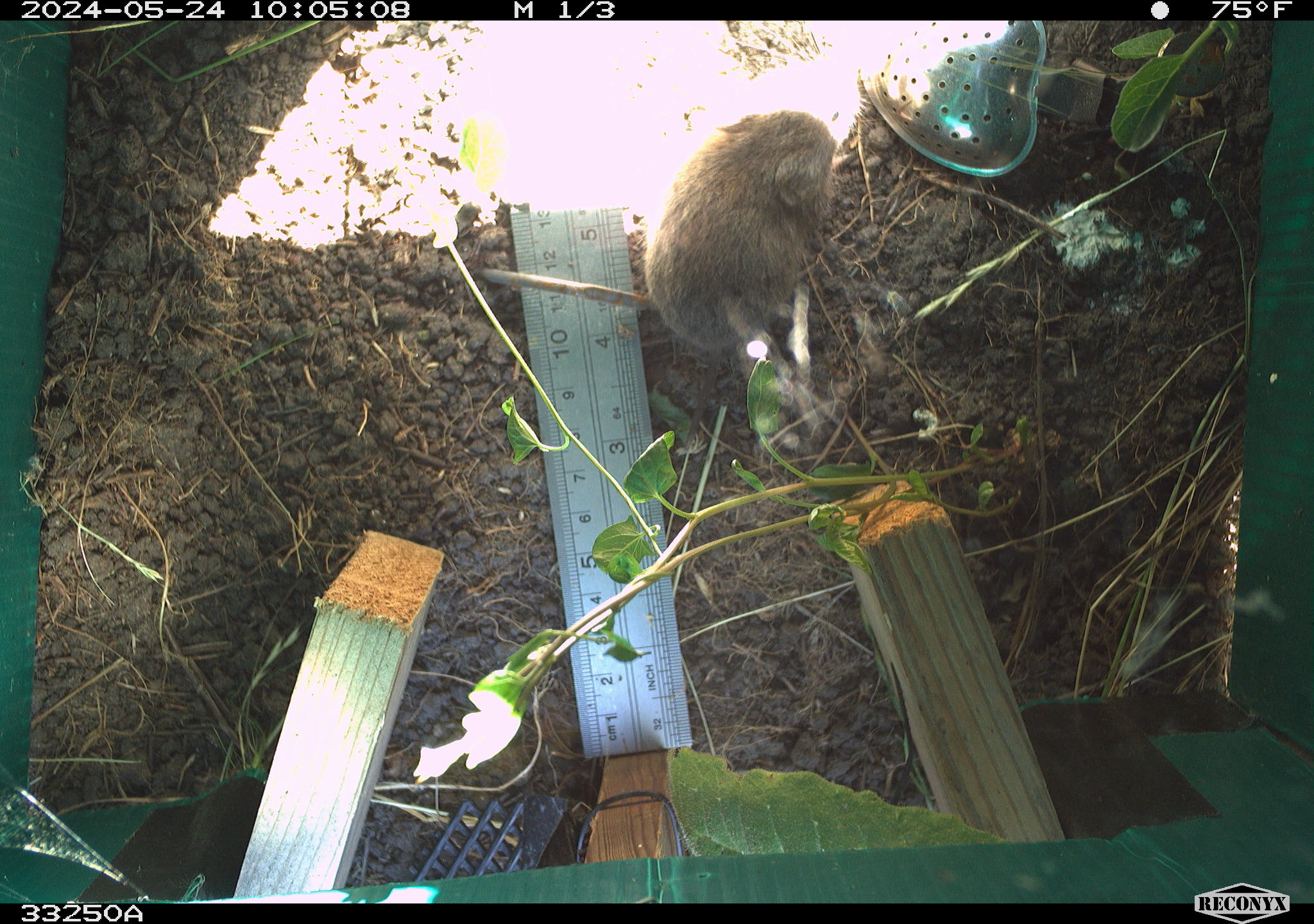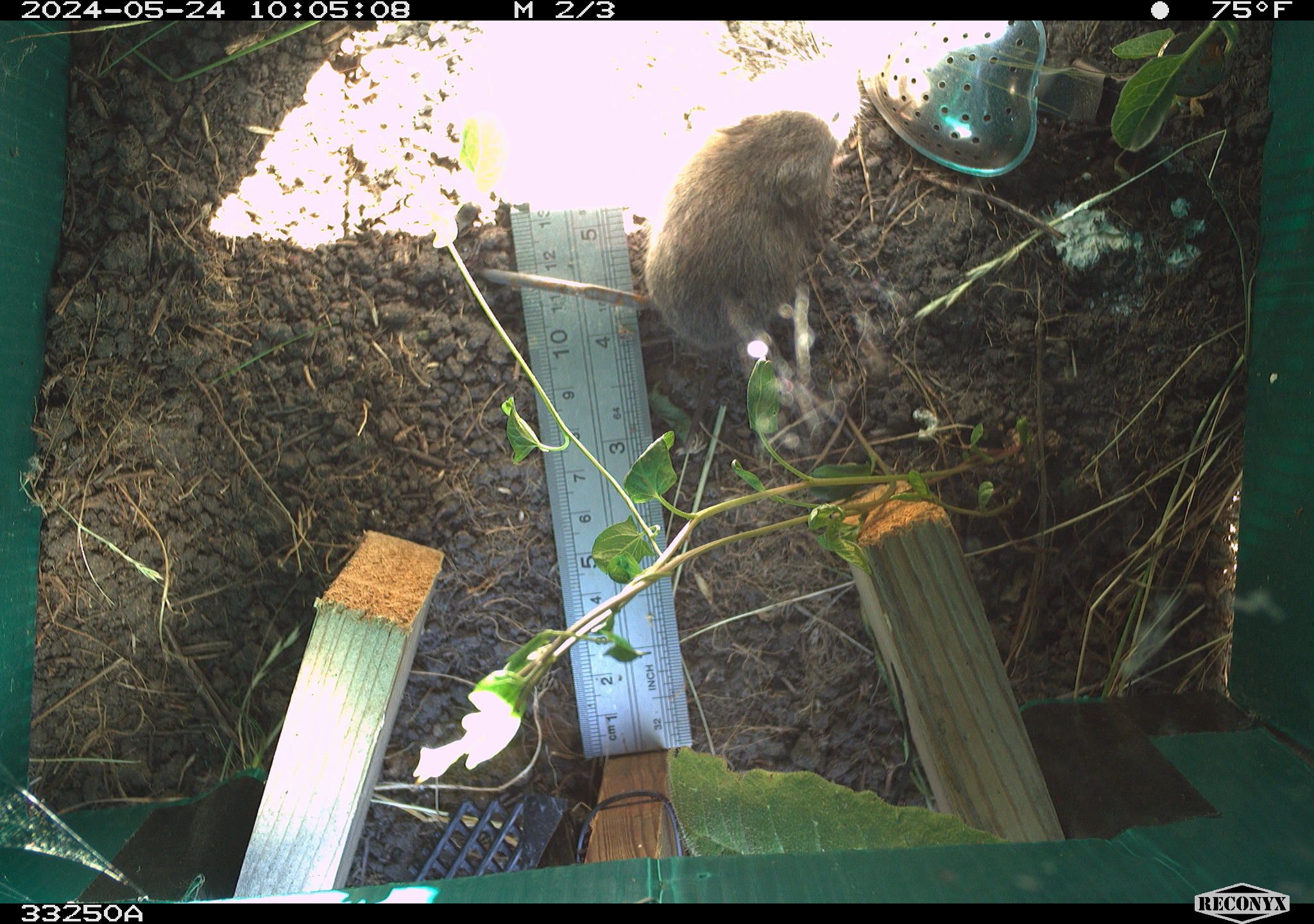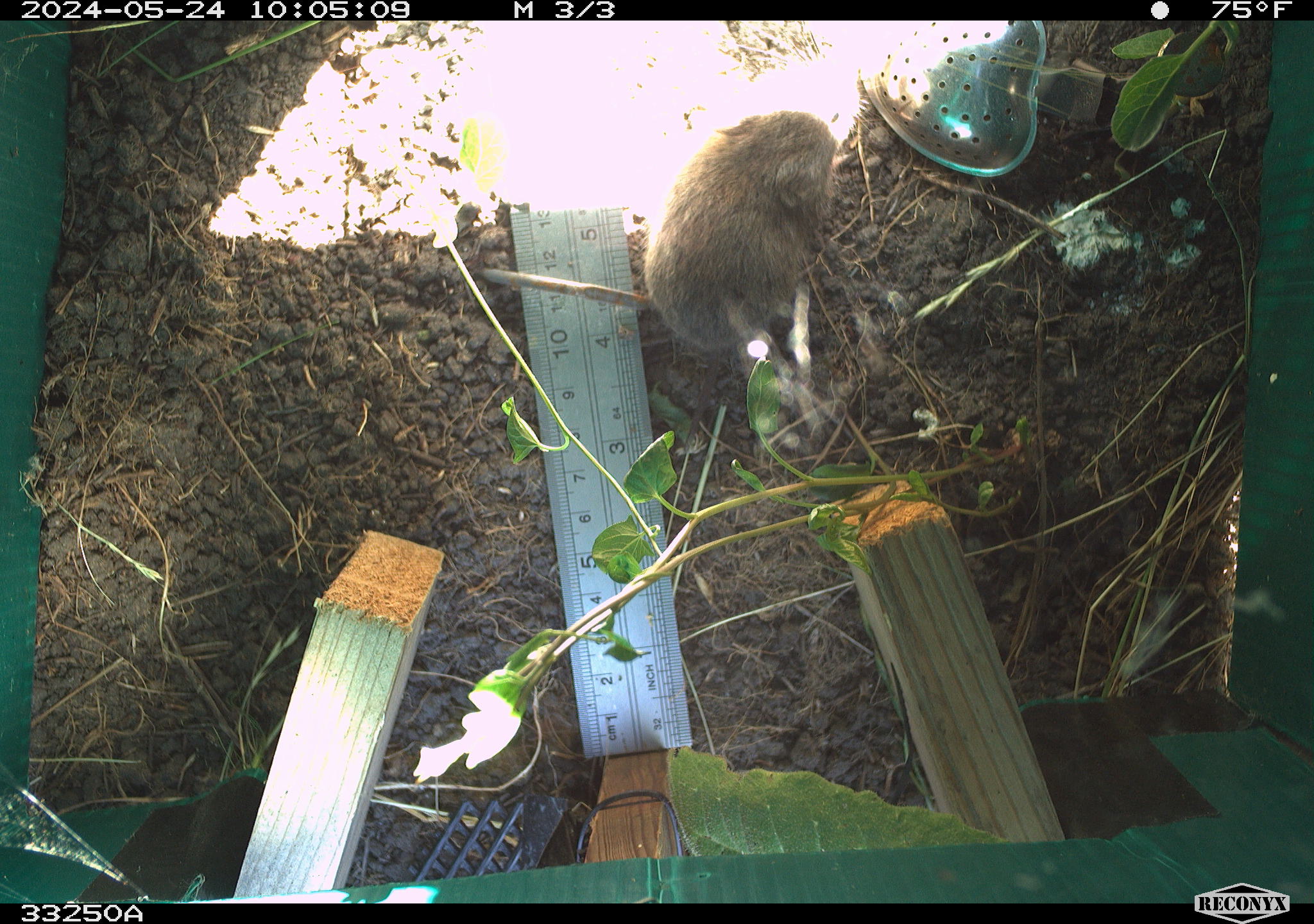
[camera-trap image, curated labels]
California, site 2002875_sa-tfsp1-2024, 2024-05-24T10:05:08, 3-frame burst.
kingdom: Animalia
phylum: Chordata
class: Mammalia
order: Rodentia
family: Cricetidae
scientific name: Arvicolinae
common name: voles, lemmings, and muskrats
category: arvicolinae subfamily